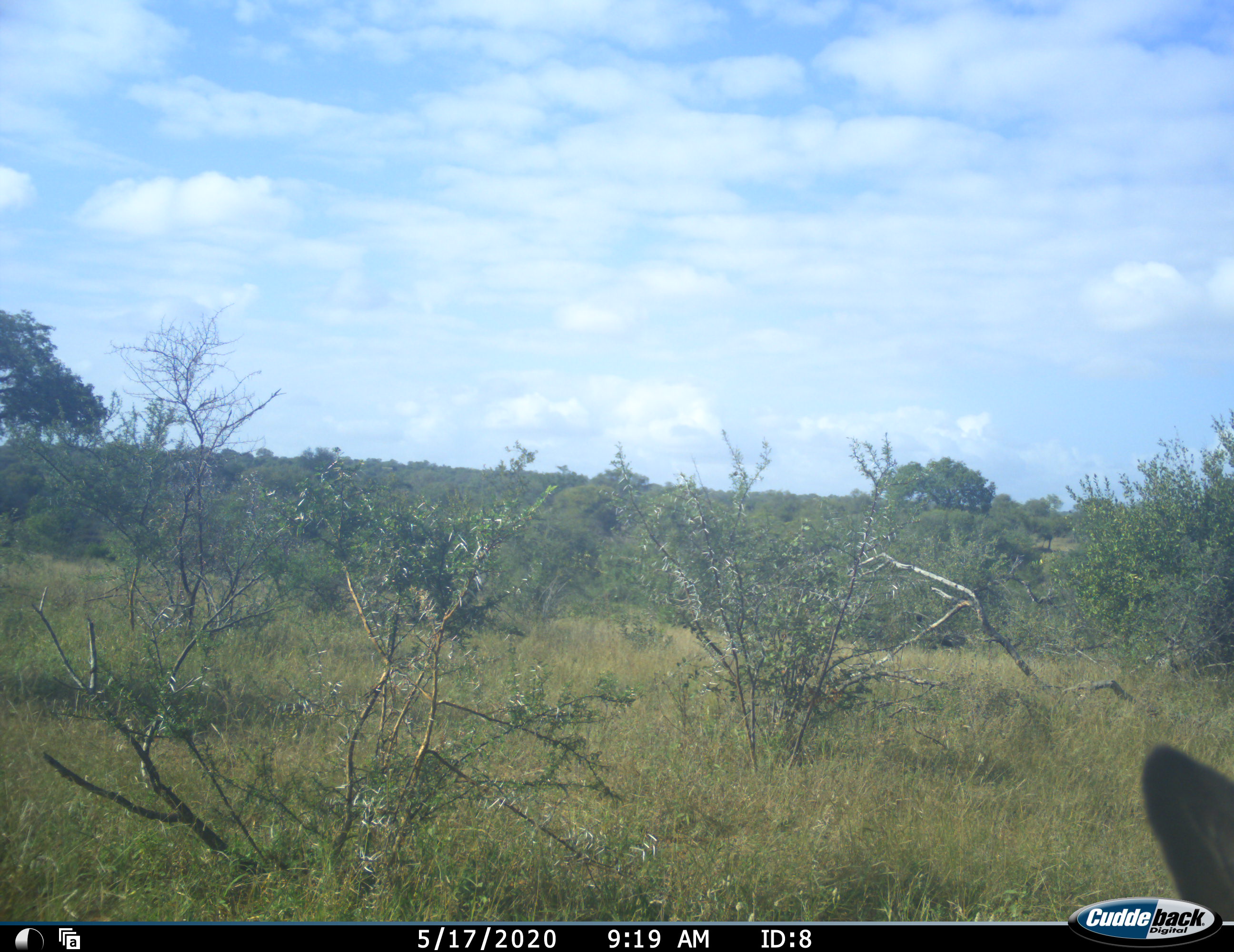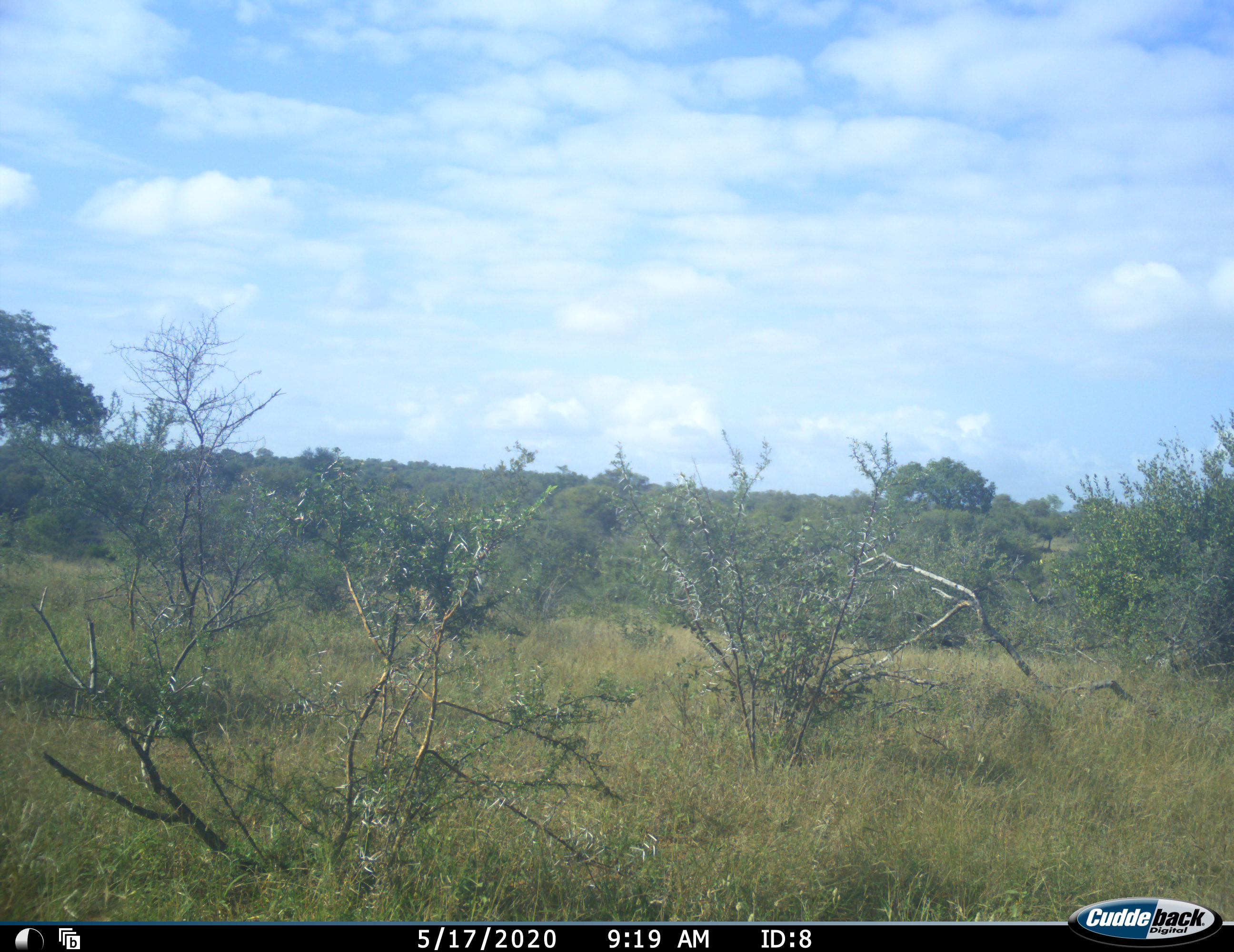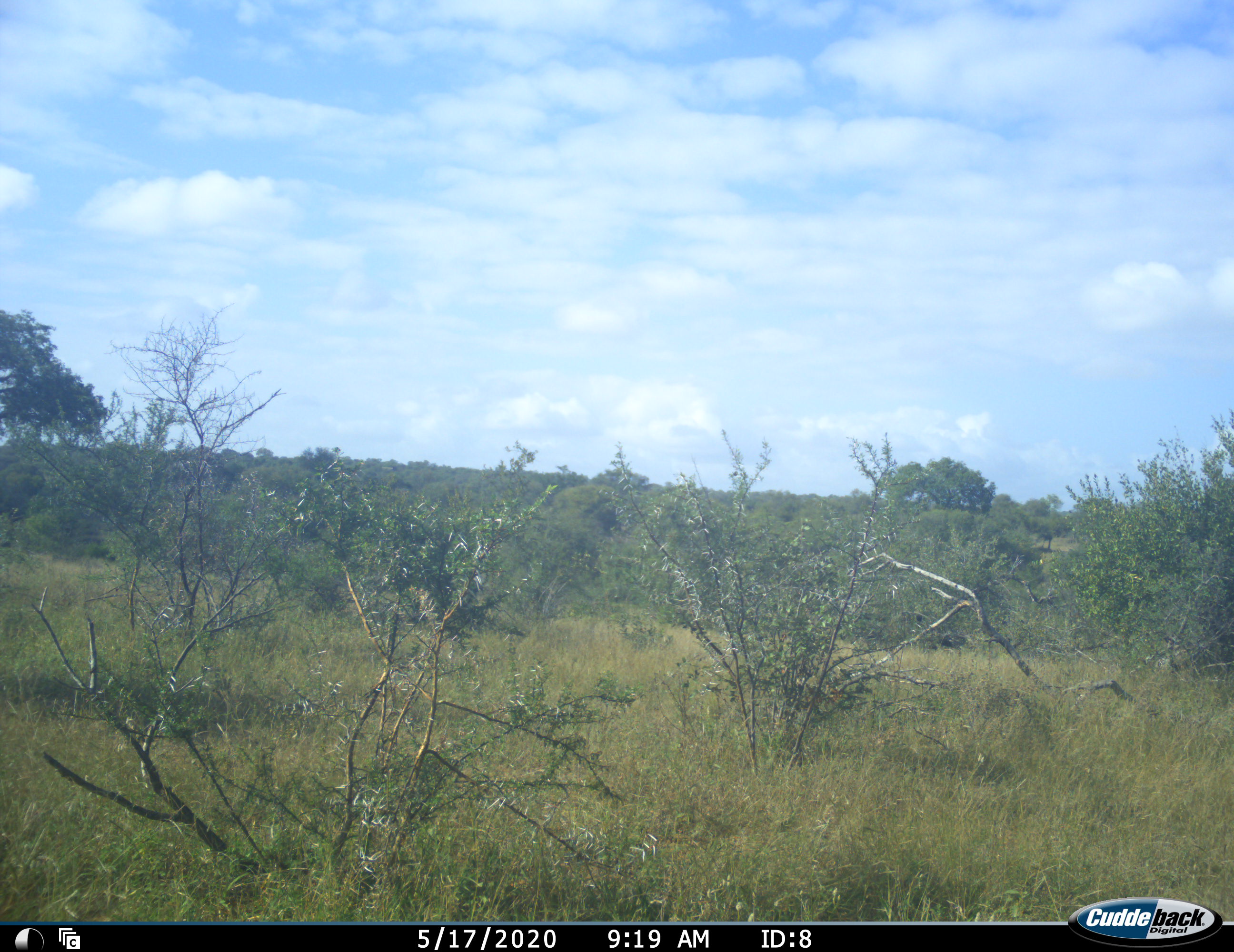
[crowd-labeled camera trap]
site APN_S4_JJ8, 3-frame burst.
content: unidentified animal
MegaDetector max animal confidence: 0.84